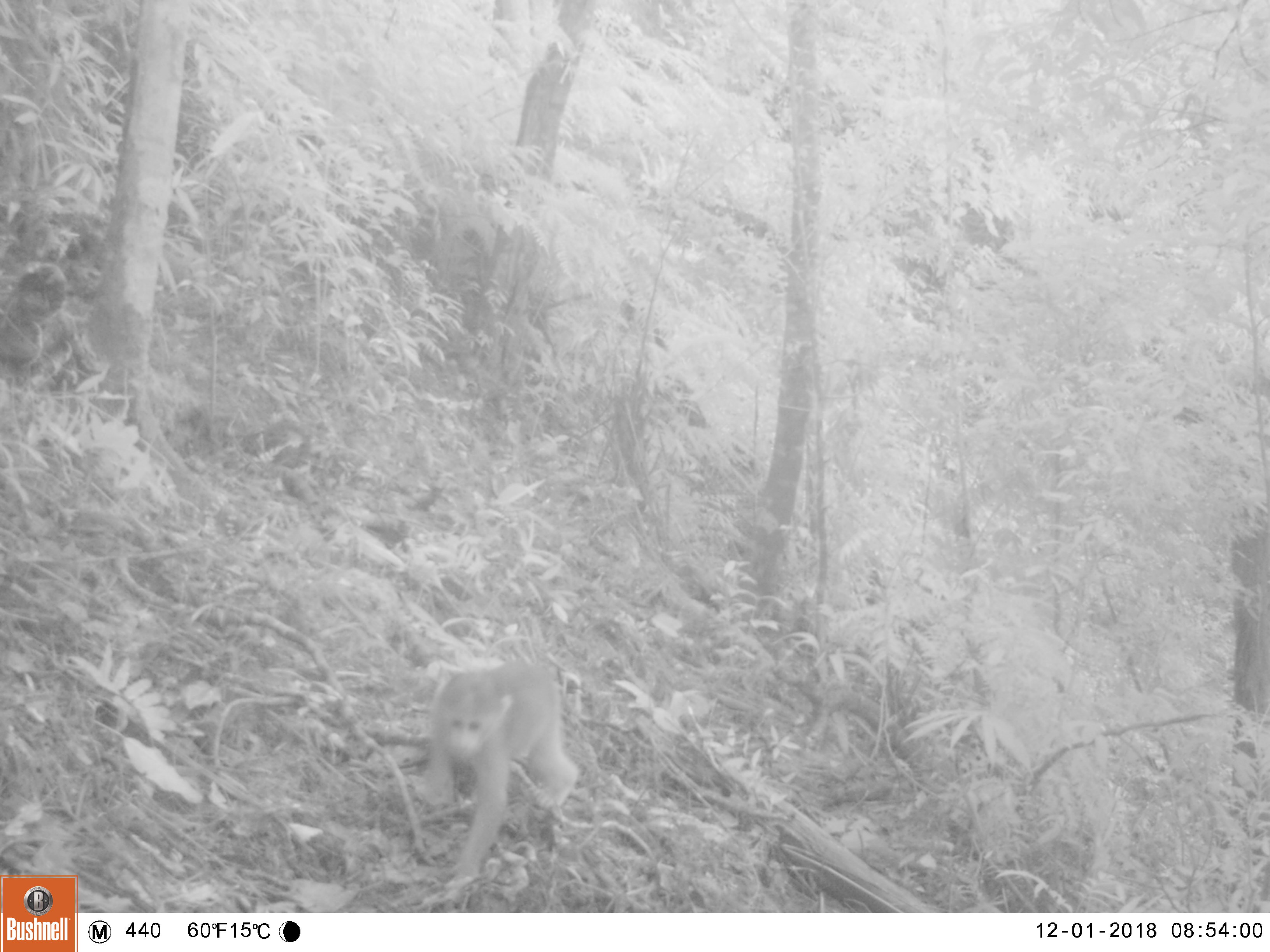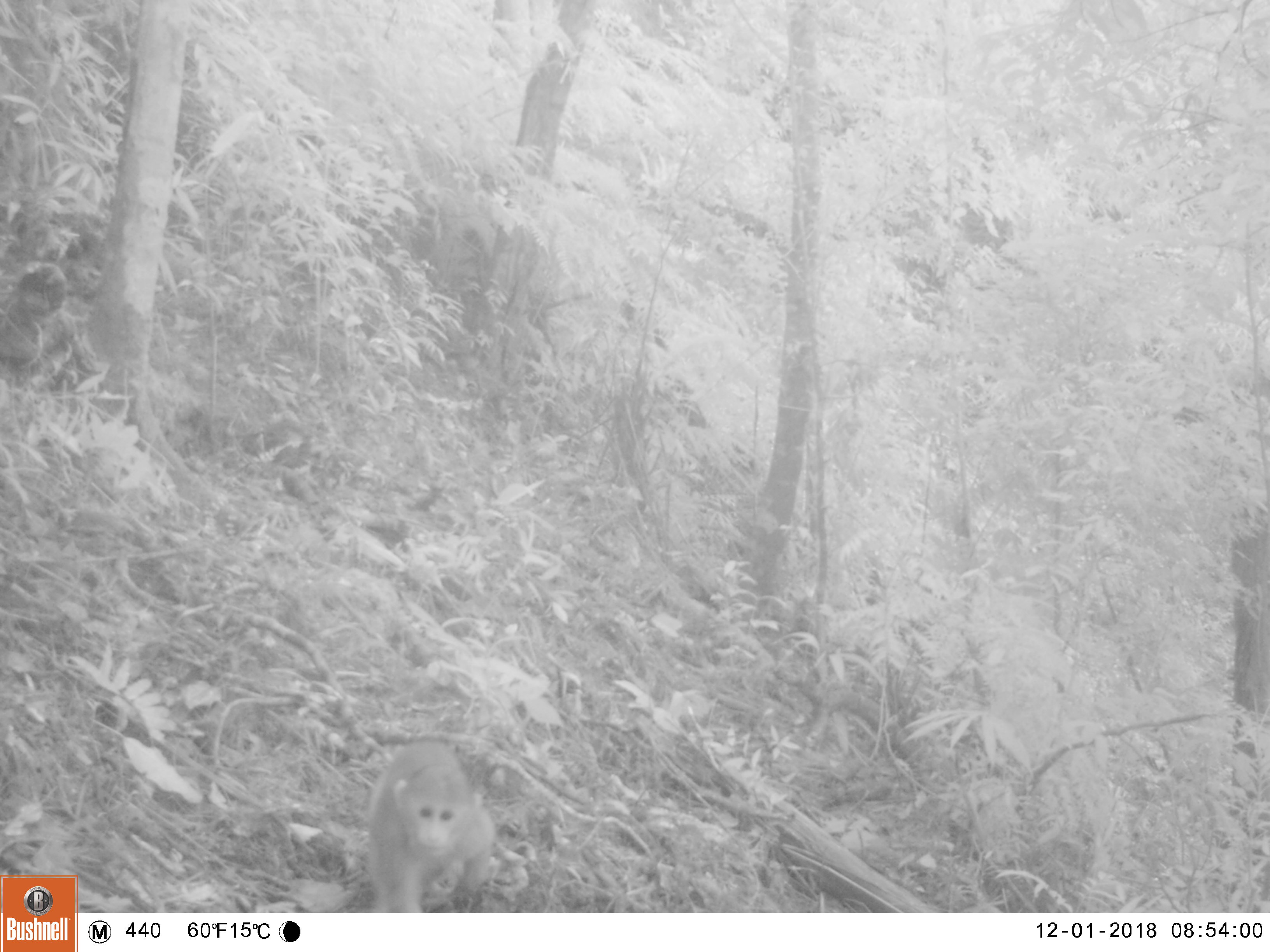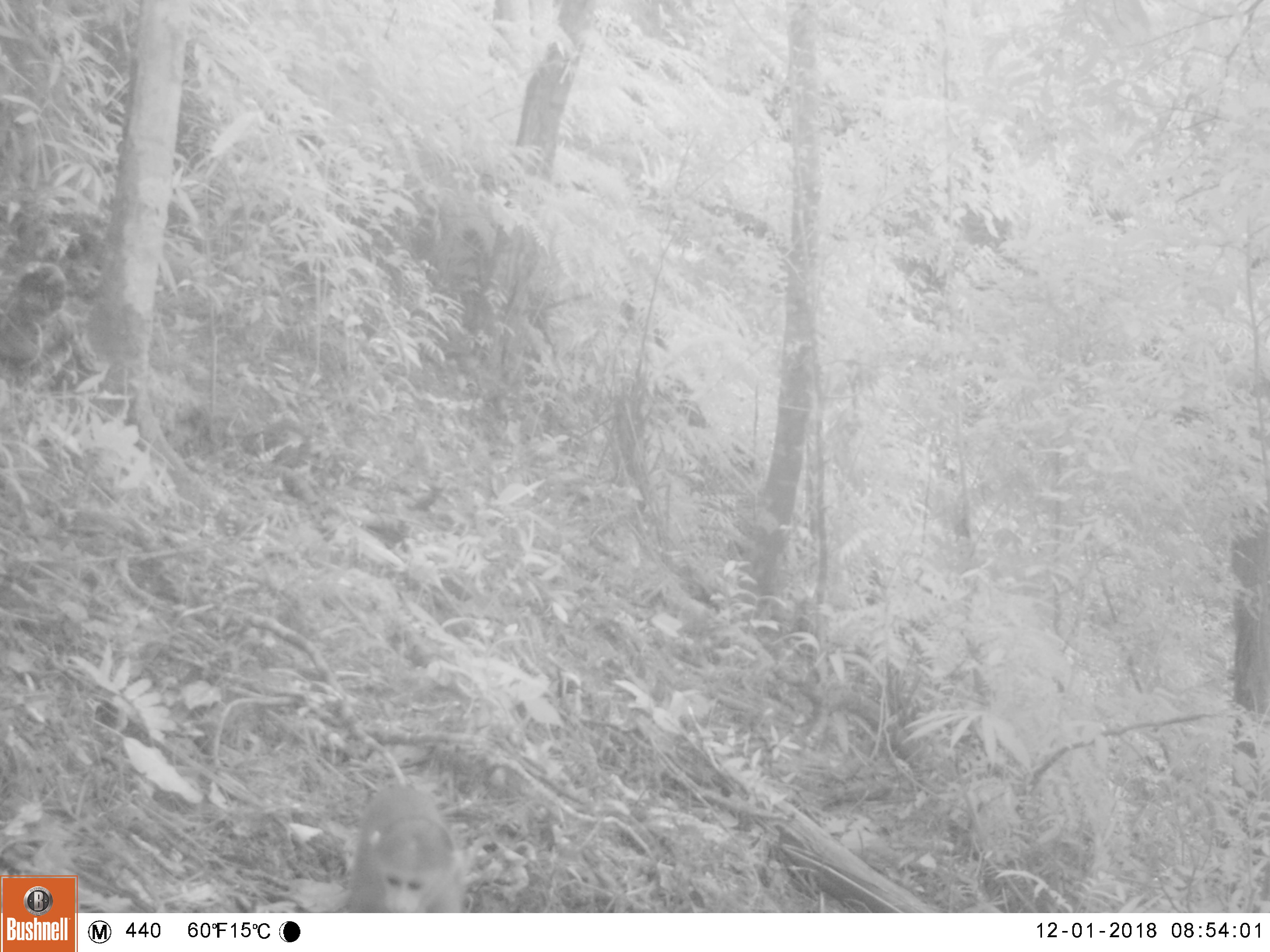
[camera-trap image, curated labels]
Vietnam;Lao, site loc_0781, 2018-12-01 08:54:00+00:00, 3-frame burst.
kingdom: Animalia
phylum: Chordata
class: Mammalia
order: Primates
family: Cercopithecidae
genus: Macaca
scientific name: Macaca arctoides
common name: stump-tailed macaque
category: stump tailed macaque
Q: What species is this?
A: Stump tailed macaque (stump-tailed macaque) (Macaca arctoides).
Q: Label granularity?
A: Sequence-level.